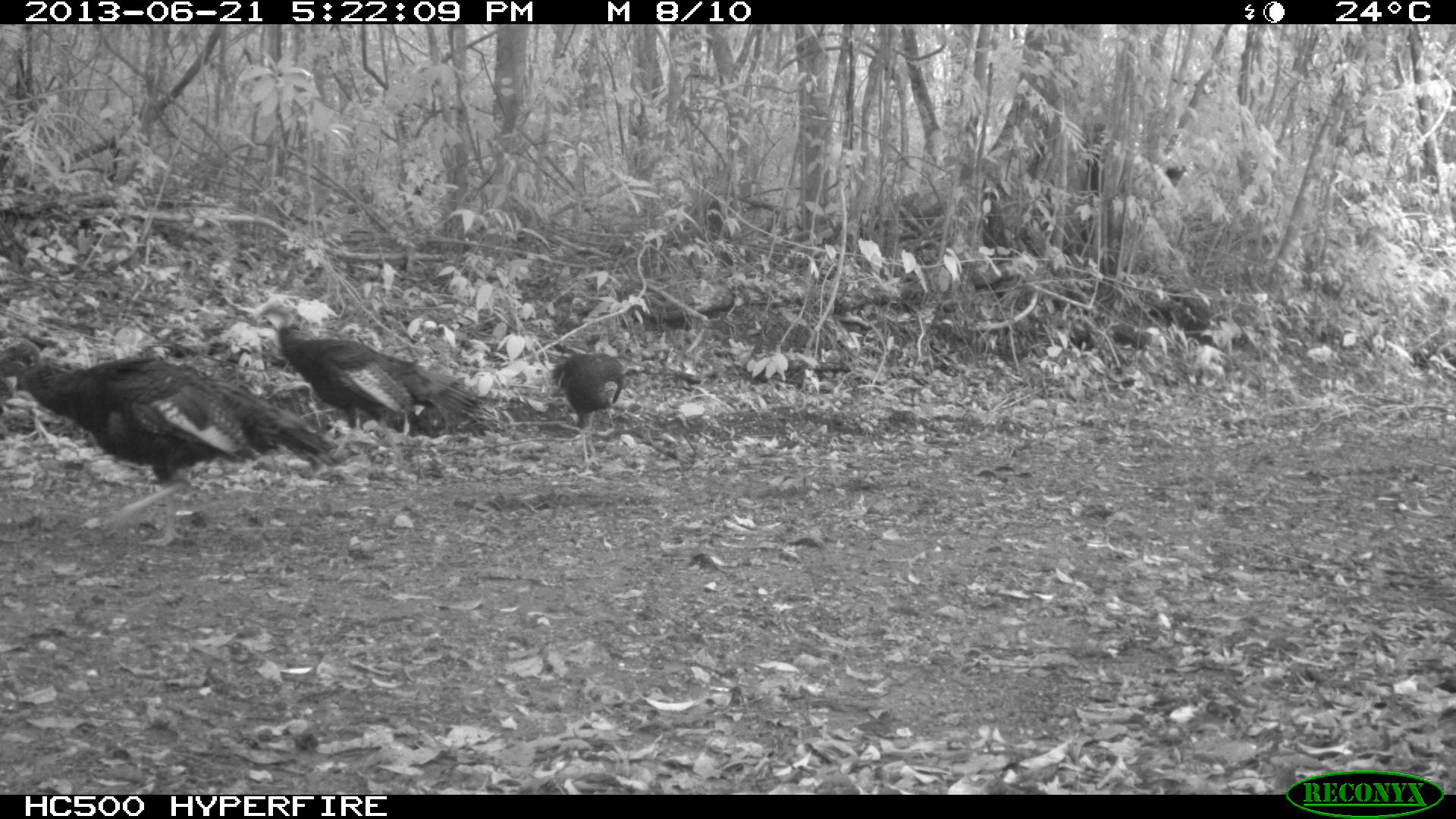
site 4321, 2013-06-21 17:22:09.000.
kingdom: Animalia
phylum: Chordata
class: Aves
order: Galliformes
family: Phasianidae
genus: Meleagris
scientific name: Meleagris ocellata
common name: ocellated turkey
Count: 3.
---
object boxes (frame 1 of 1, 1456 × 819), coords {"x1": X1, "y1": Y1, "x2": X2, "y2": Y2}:
meleagris ocellata: {"x1": 1, "y1": 337, "x2": 342, "y2": 547}; {"x1": 276, "y1": 322, "x2": 483, "y2": 456}; {"x1": 550, "y1": 350, "x2": 625, "y2": 475}